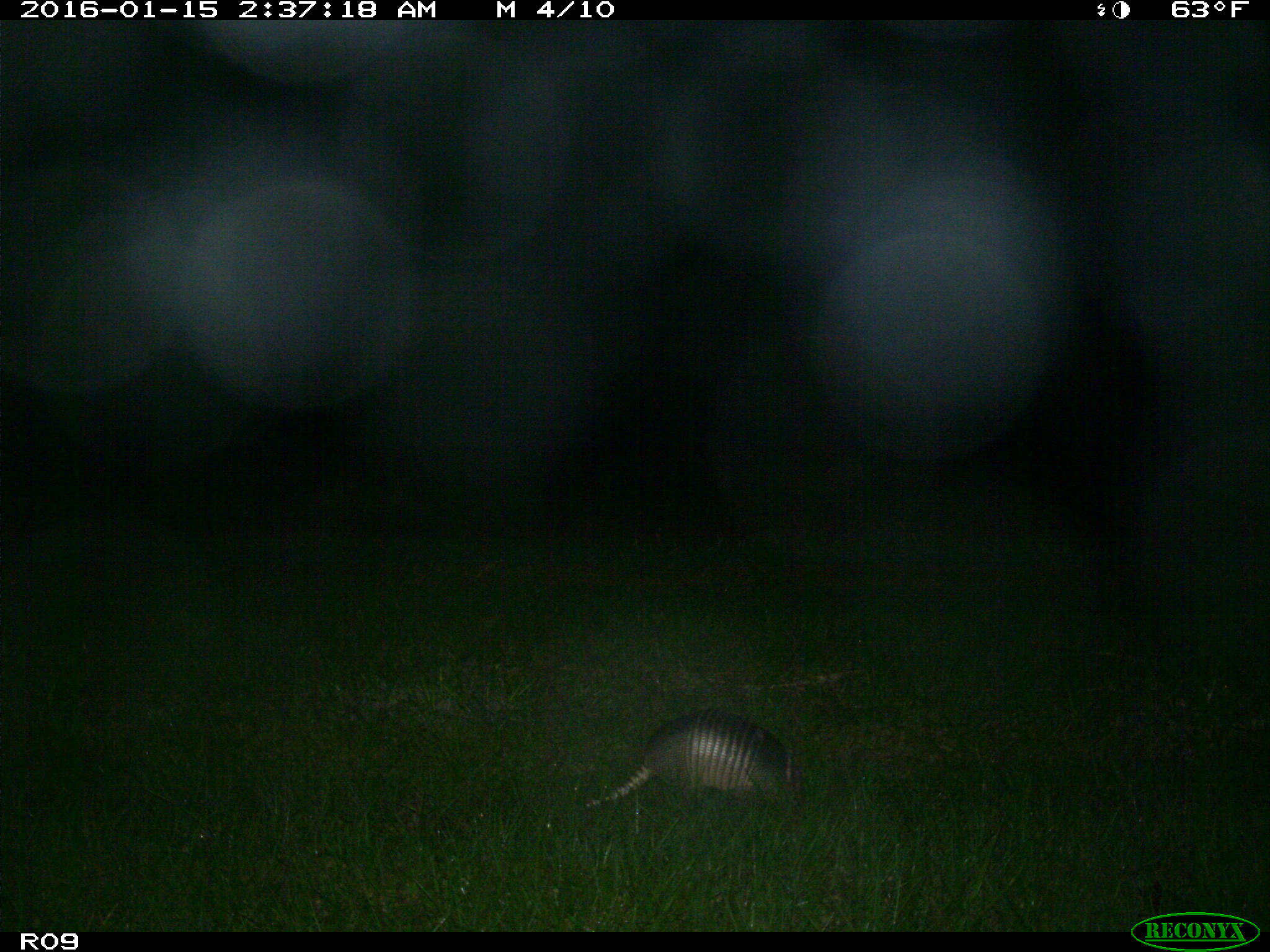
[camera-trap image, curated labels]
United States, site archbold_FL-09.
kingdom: Animalia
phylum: Chordata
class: Mammalia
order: Cingulata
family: Dasypodidae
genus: Dasypus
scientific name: Dasypus novemcinctus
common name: nine-banded armadillo